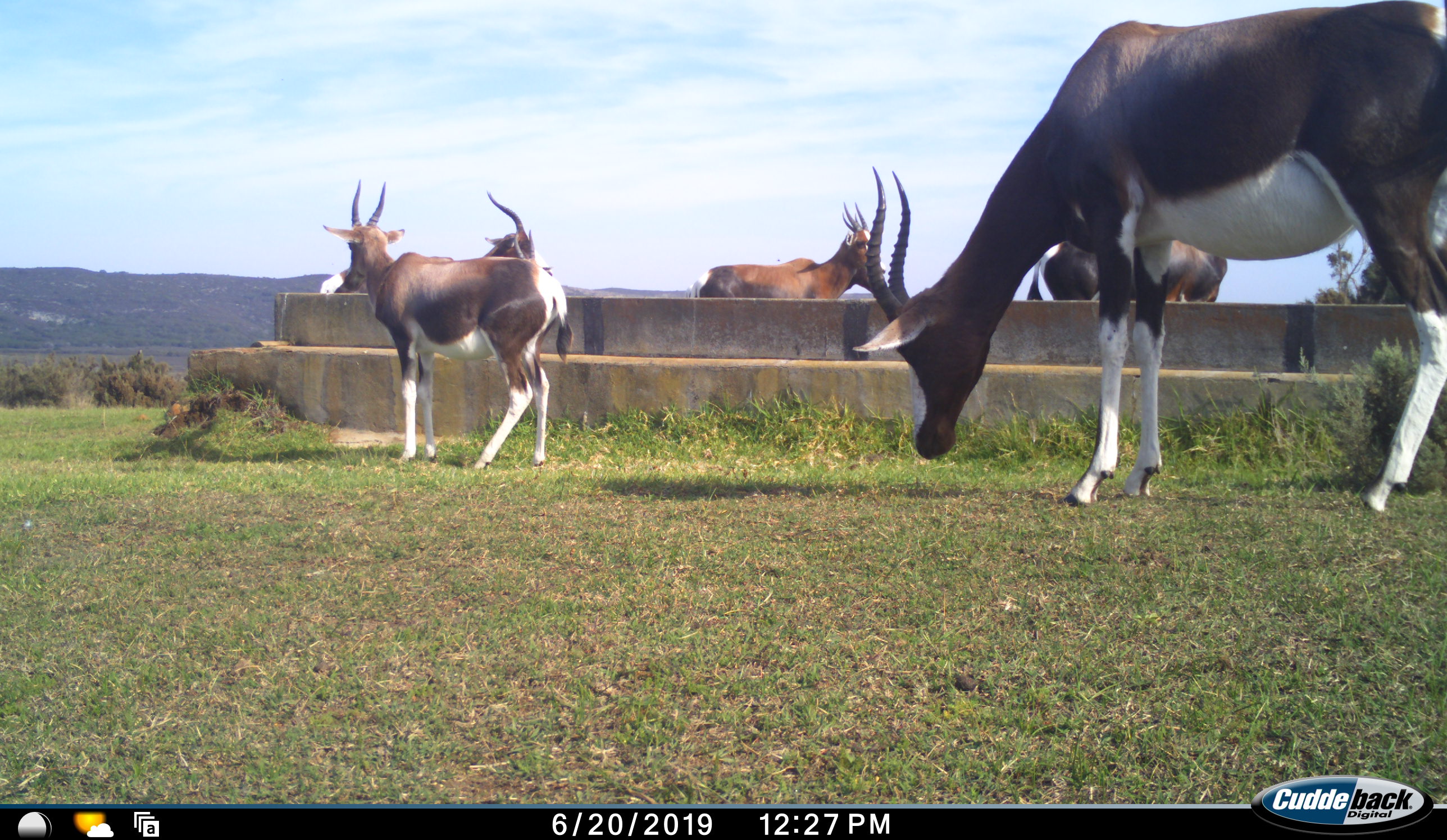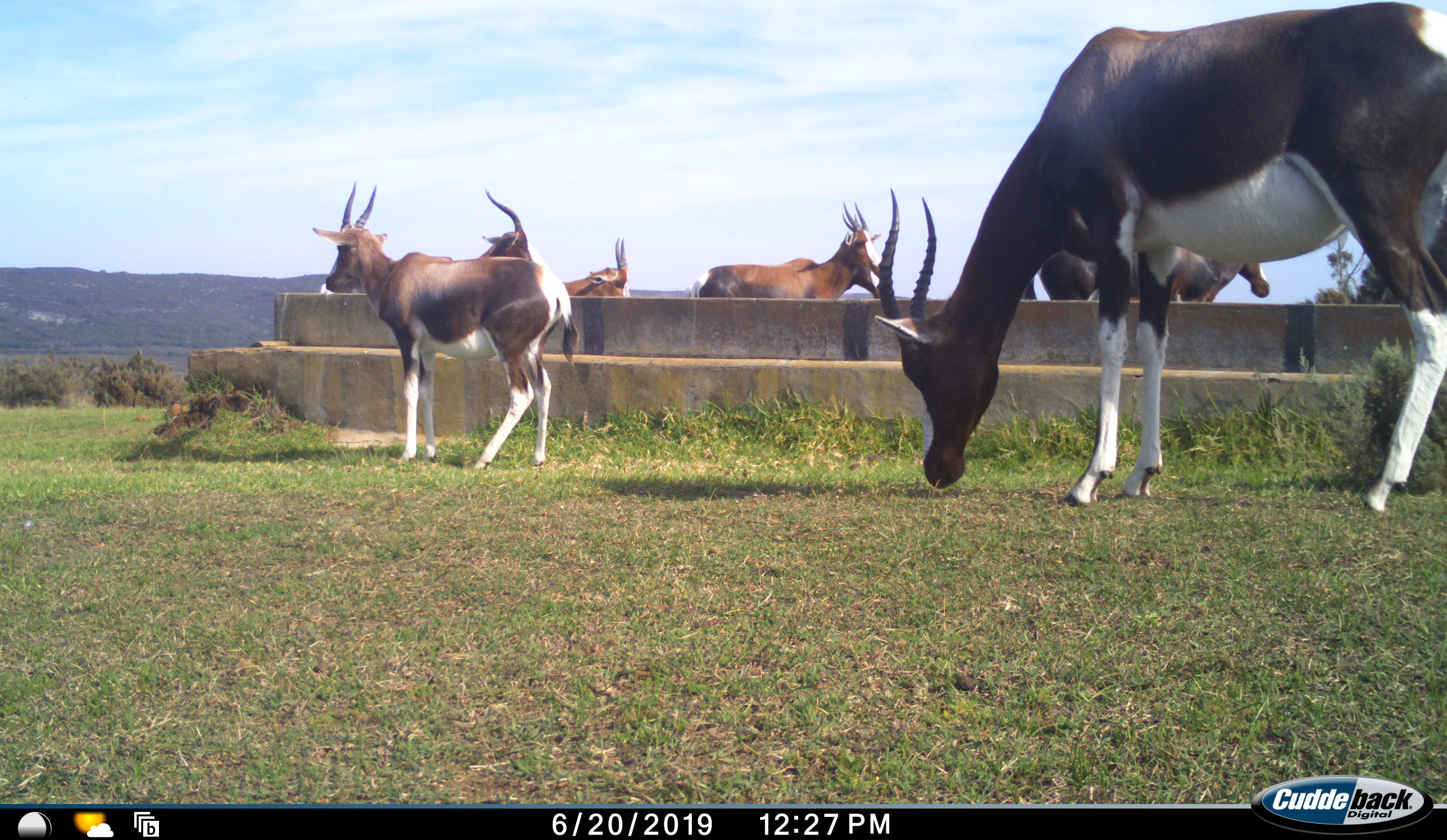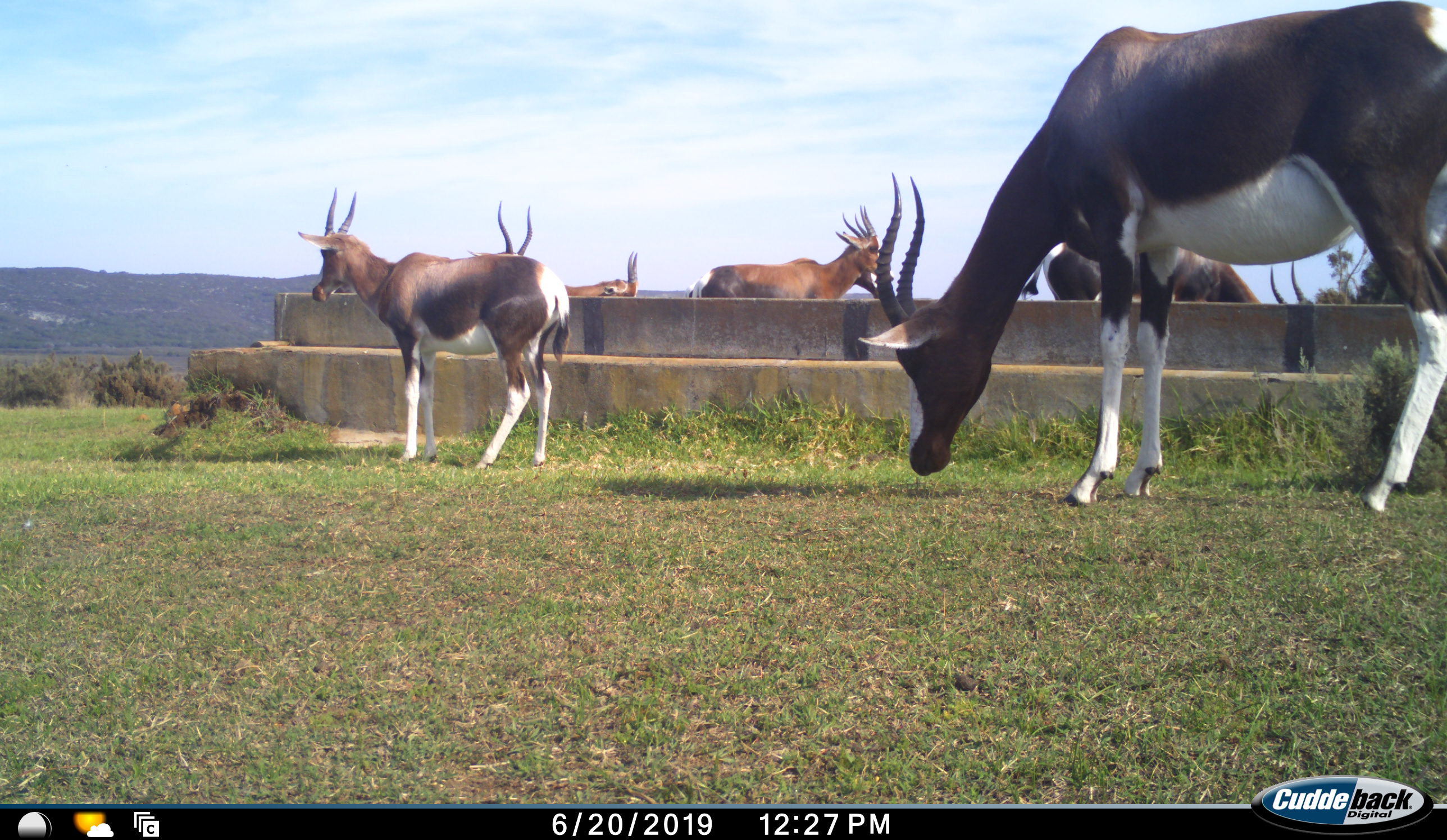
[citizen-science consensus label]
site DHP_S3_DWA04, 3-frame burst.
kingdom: Animalia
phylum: Chordata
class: Mammalia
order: Artiodactyla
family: Bovidae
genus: Damaliscus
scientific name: Damaliscus pygargus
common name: bontebok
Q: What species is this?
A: Bontebok (Damaliscus pygargus).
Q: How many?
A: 7.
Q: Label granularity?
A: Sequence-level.